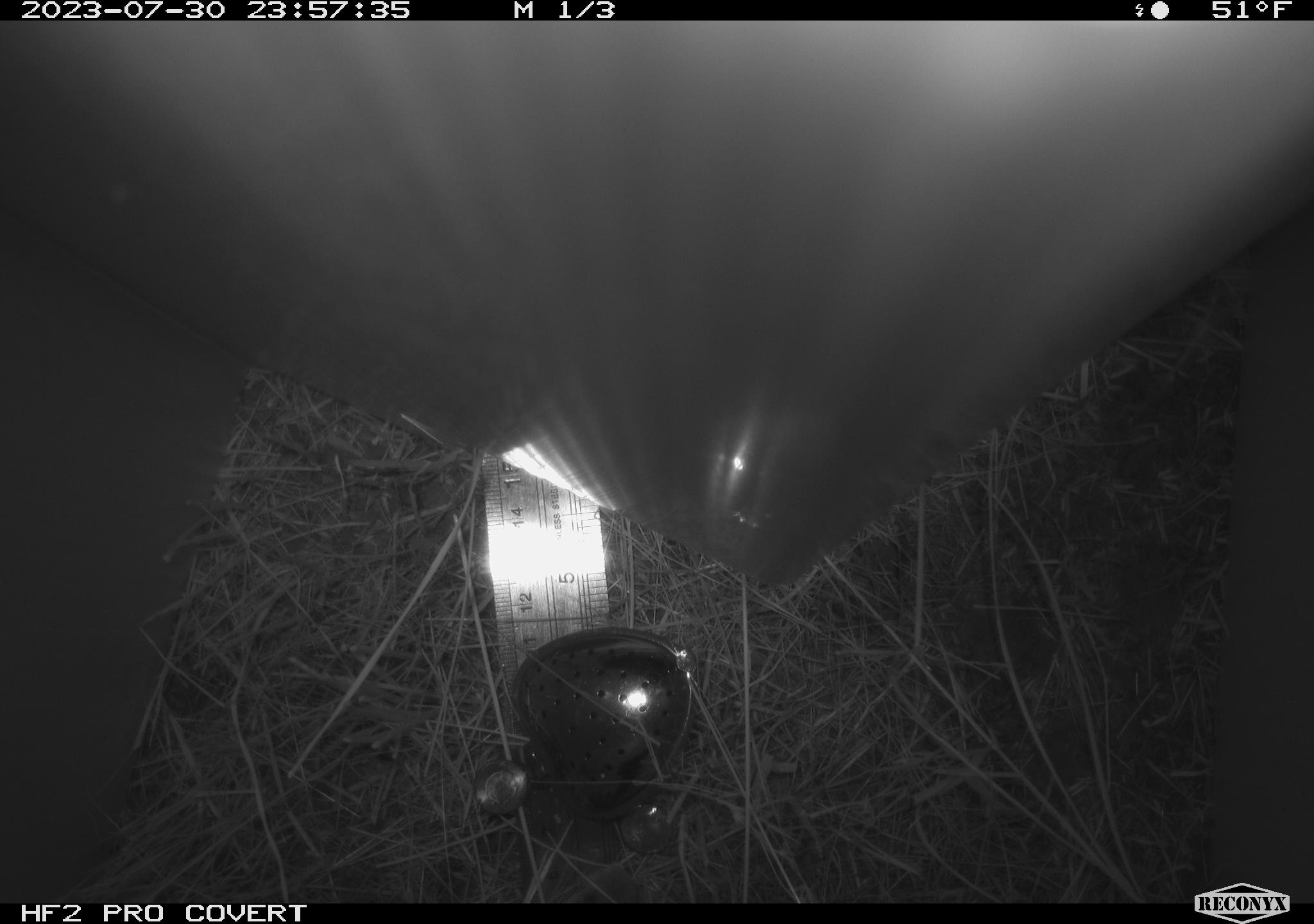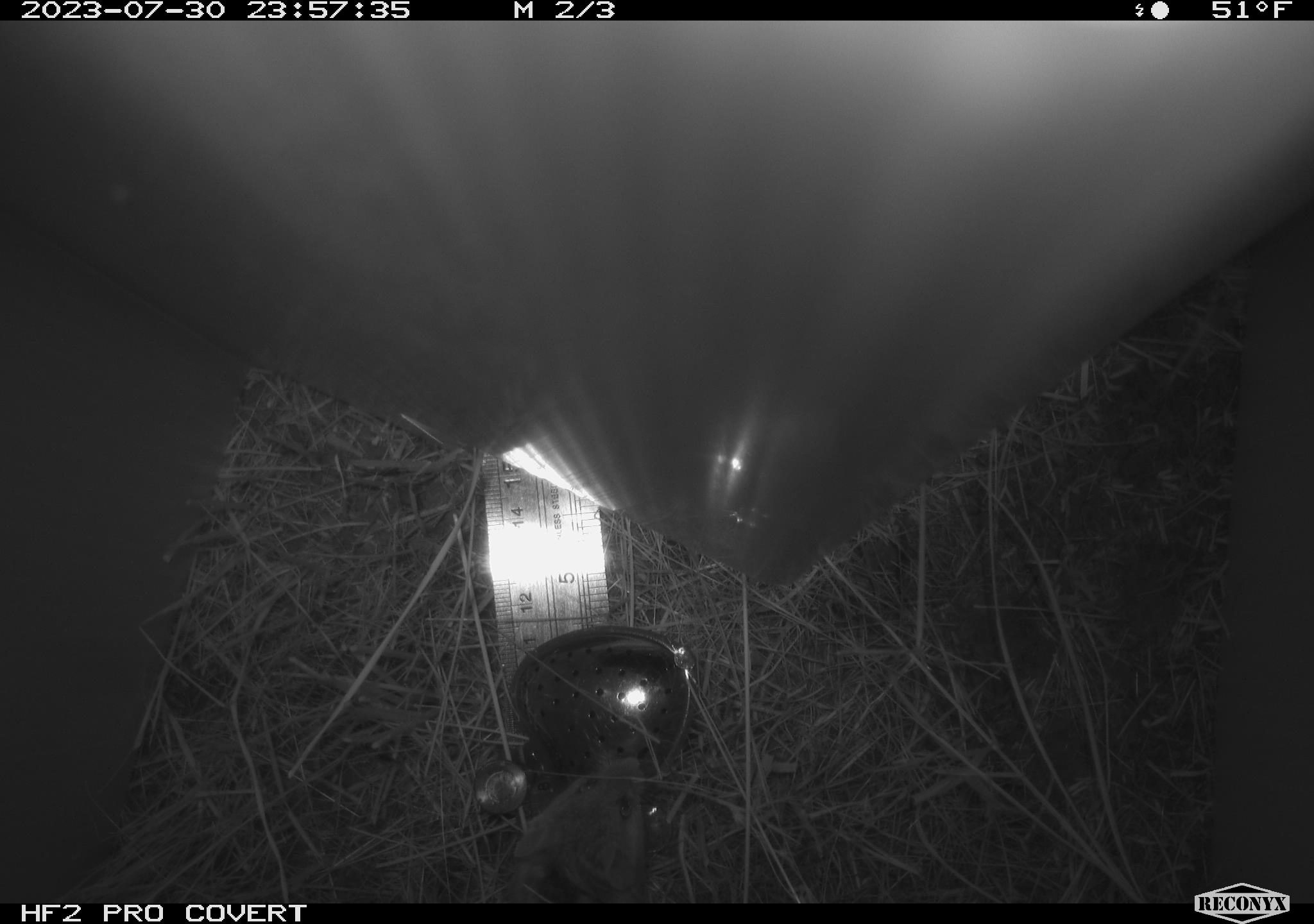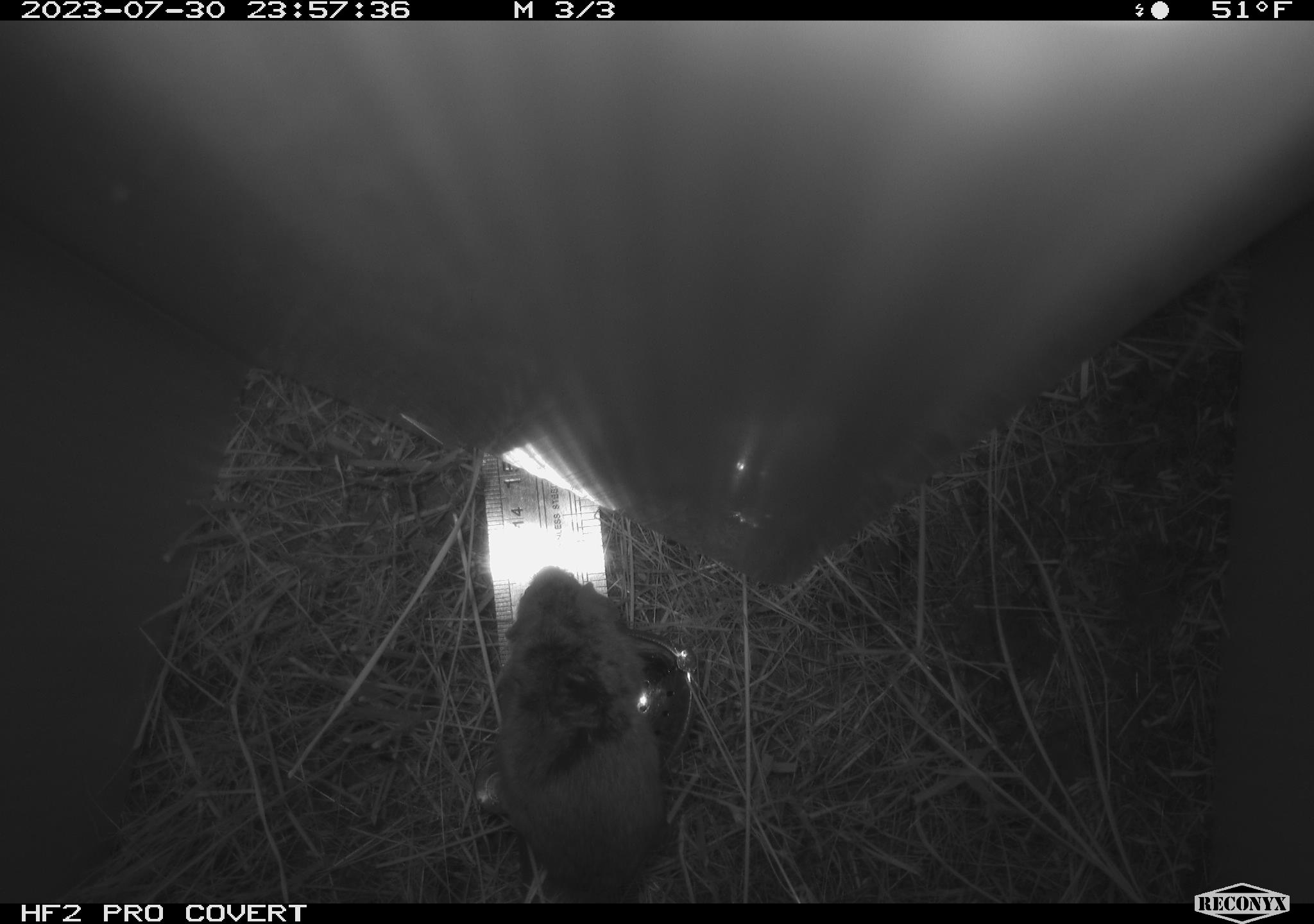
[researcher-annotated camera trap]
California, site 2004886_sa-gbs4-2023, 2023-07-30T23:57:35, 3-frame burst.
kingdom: Animalia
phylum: Chordata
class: Mammalia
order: Rodentia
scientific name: Rodentia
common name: mouse species